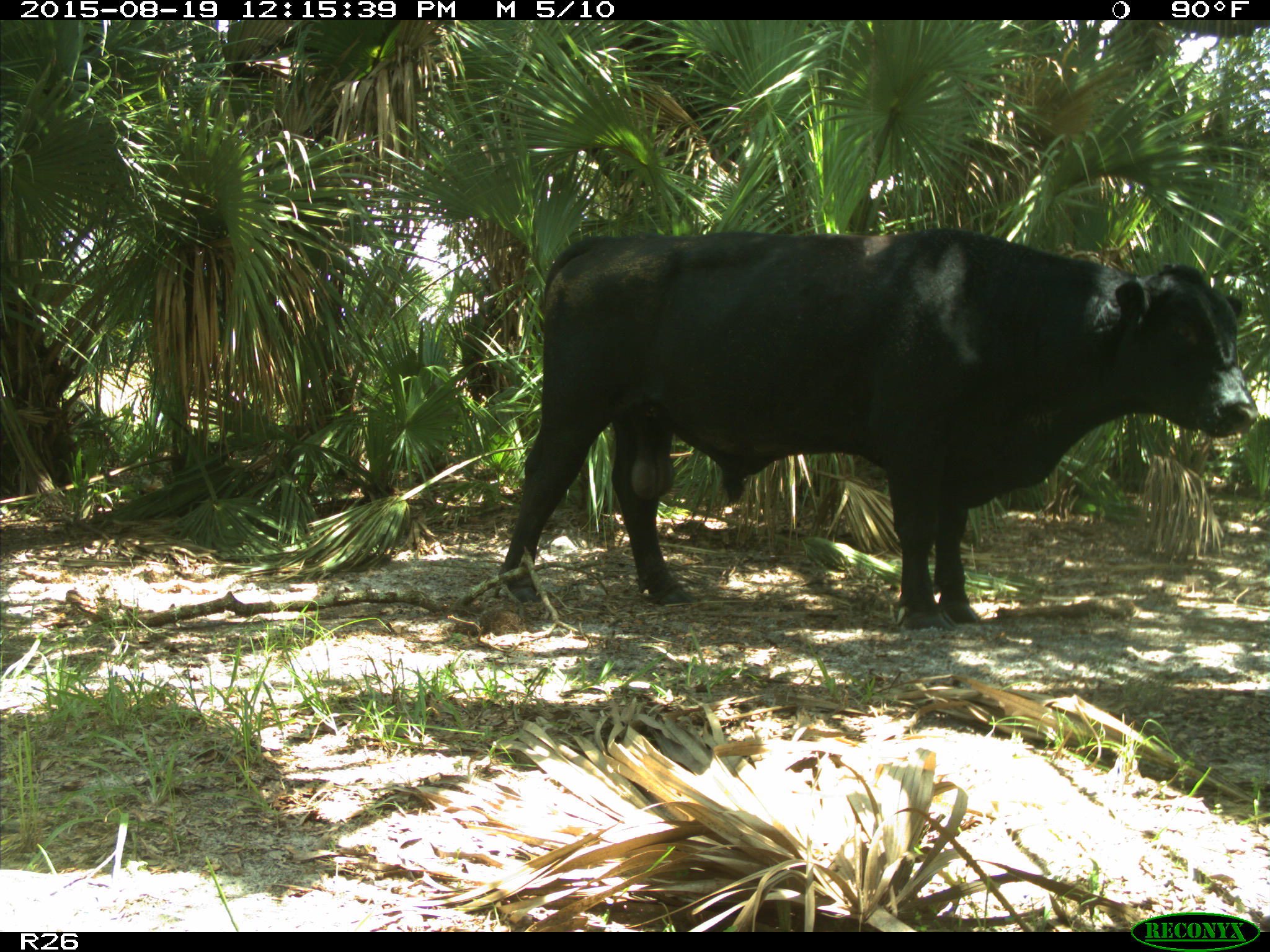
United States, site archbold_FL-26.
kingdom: Animalia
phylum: Chordata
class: Mammalia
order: Artiodactyla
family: Bovidae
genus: Bos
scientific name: Bos taurus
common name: domestic cow